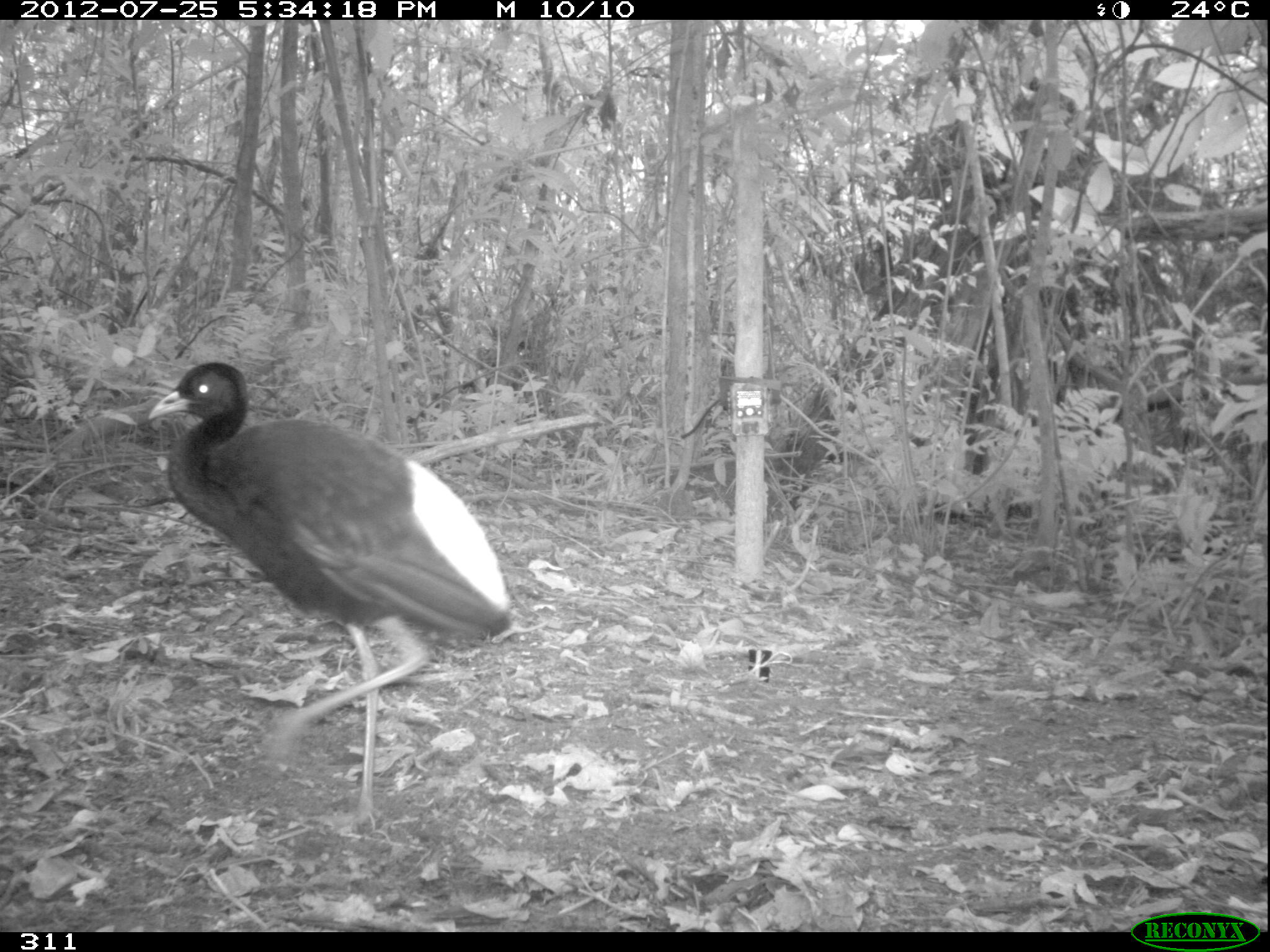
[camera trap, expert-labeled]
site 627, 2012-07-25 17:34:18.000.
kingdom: Animalia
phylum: Chordata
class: Aves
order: Gruiformes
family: Psophiidae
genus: Psophia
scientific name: Psophia leucoptera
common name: pale-winged trumpeter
Psophia leucoptera (pale-winged trumpeter).